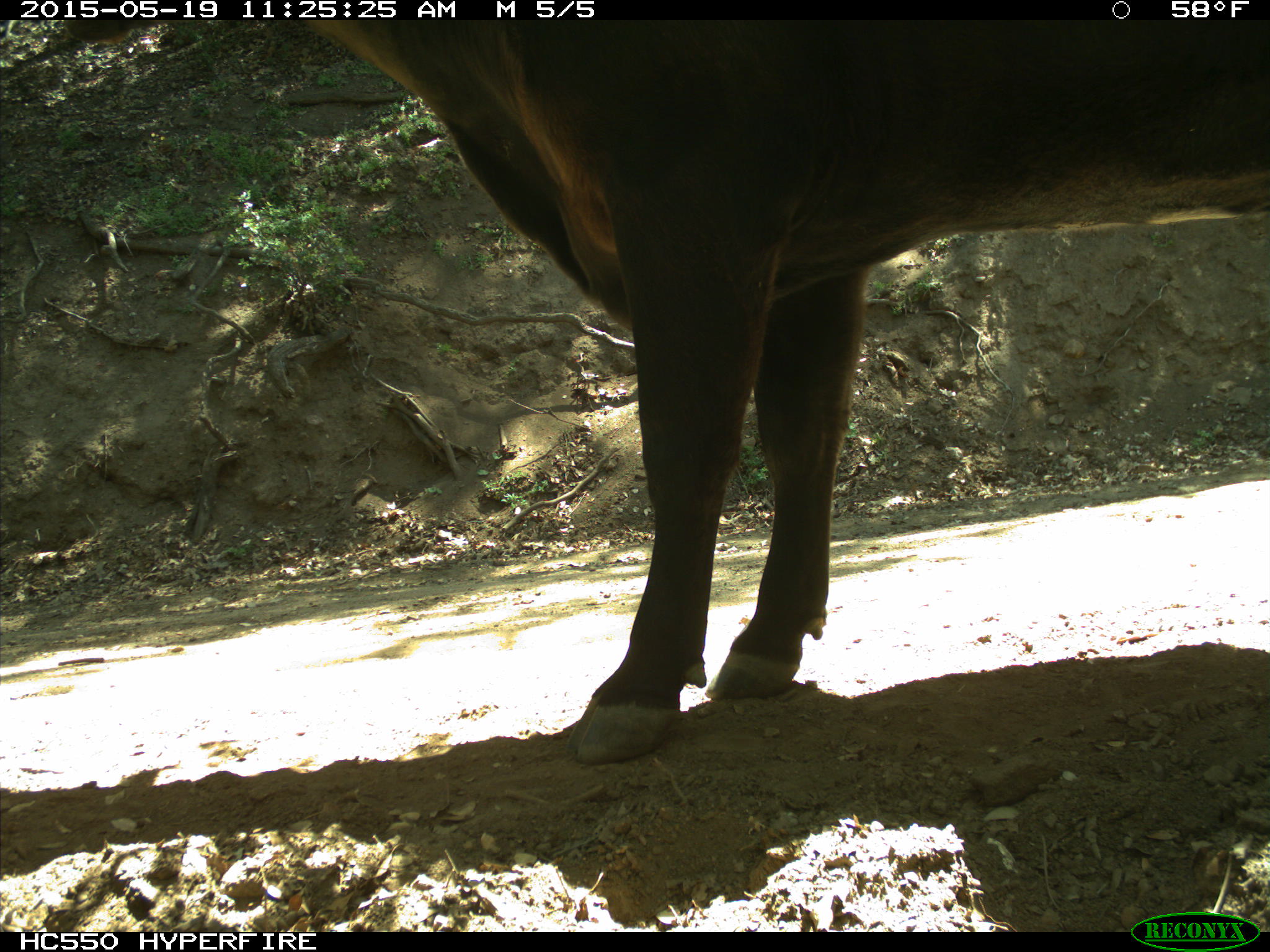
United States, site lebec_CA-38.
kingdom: Animalia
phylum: Chordata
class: Mammalia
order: Artiodactyla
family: Bovidae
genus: Bos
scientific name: Bos taurus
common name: domestic cow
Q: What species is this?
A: Bos taurus (domestic cow).